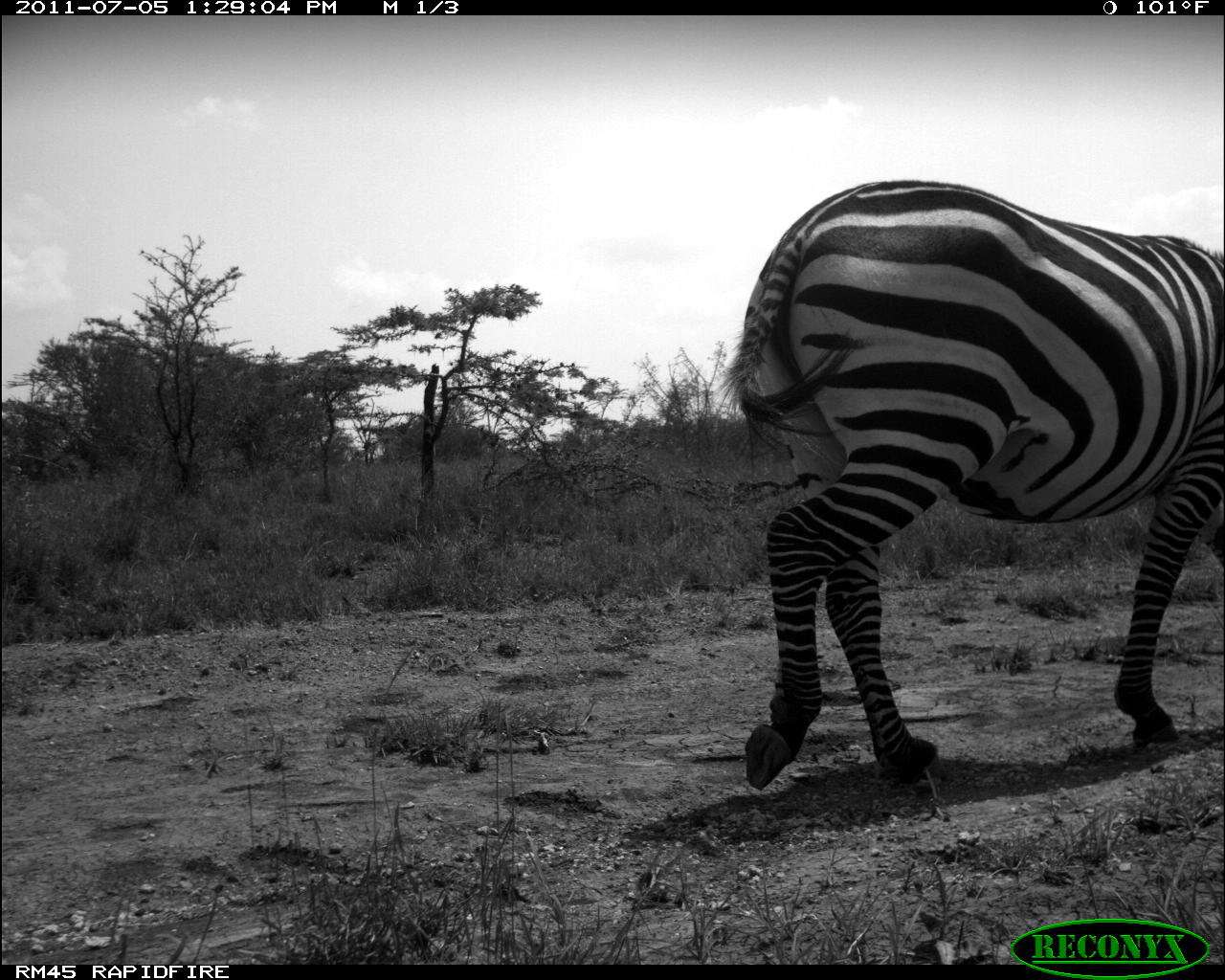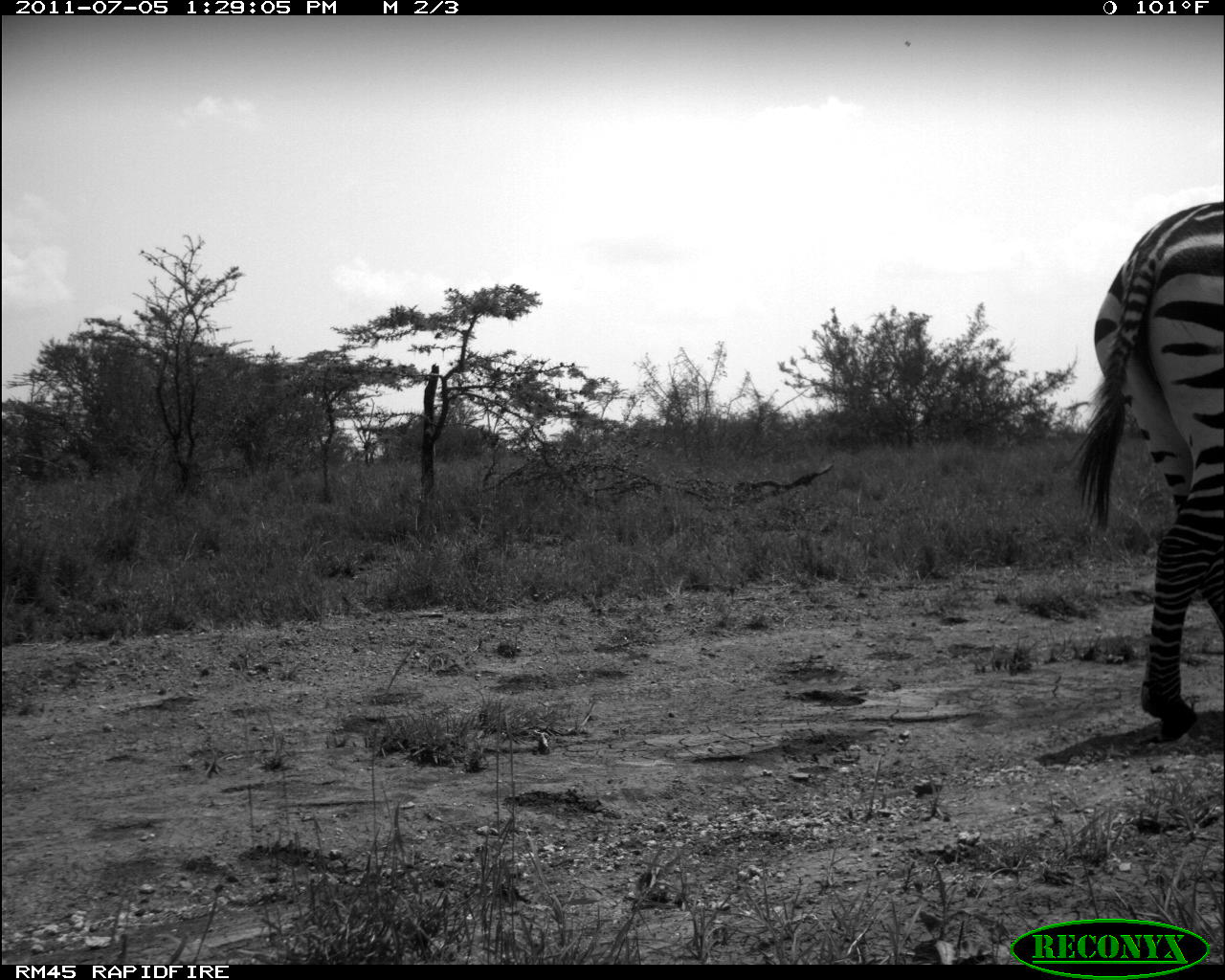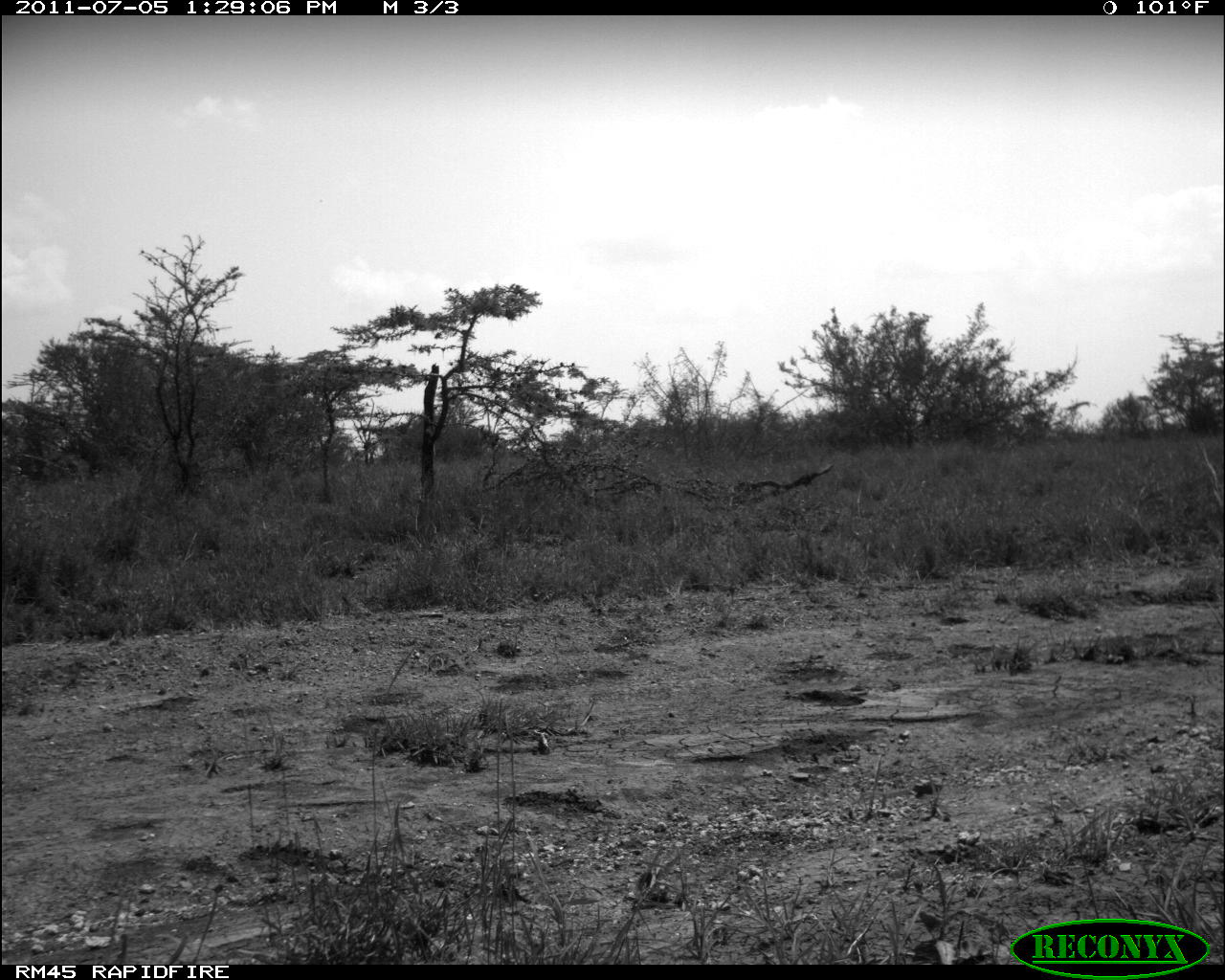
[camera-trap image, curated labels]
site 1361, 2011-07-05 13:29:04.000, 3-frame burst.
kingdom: Animalia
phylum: Chordata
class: Mammalia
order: Perissodactyla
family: Equidae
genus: Equus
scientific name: Equus quagga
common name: plains zebra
Equus quagga (plains zebra), count 1.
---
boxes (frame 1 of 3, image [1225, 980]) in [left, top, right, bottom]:
equus quagga: [704, 172, 1225, 792]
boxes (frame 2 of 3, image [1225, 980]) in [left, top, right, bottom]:
equus quagga: [1055, 193, 1225, 745]